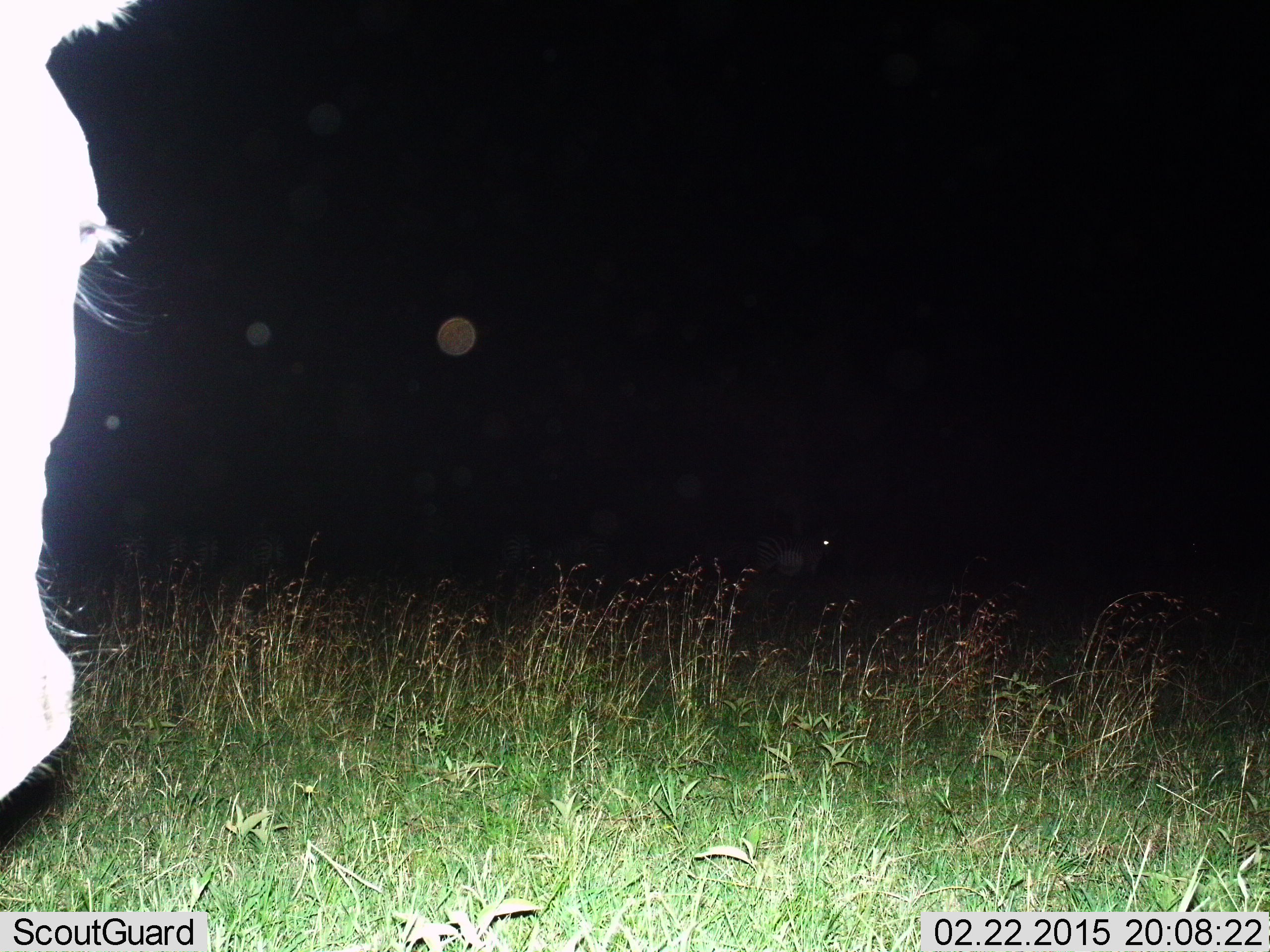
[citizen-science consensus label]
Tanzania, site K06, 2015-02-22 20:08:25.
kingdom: Animalia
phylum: Chordata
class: Mammalia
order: Perissodactyla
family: Equidae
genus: Equus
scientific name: Equus quagga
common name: plains zebra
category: zebra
Zebra (plains zebra) (Equus quagga), count 1. Behavior (volunteer vote fractions): standing 88%, resting 0%, moving 12%, interacting 0%. Young present (vote fraction): 0%. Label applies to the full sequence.